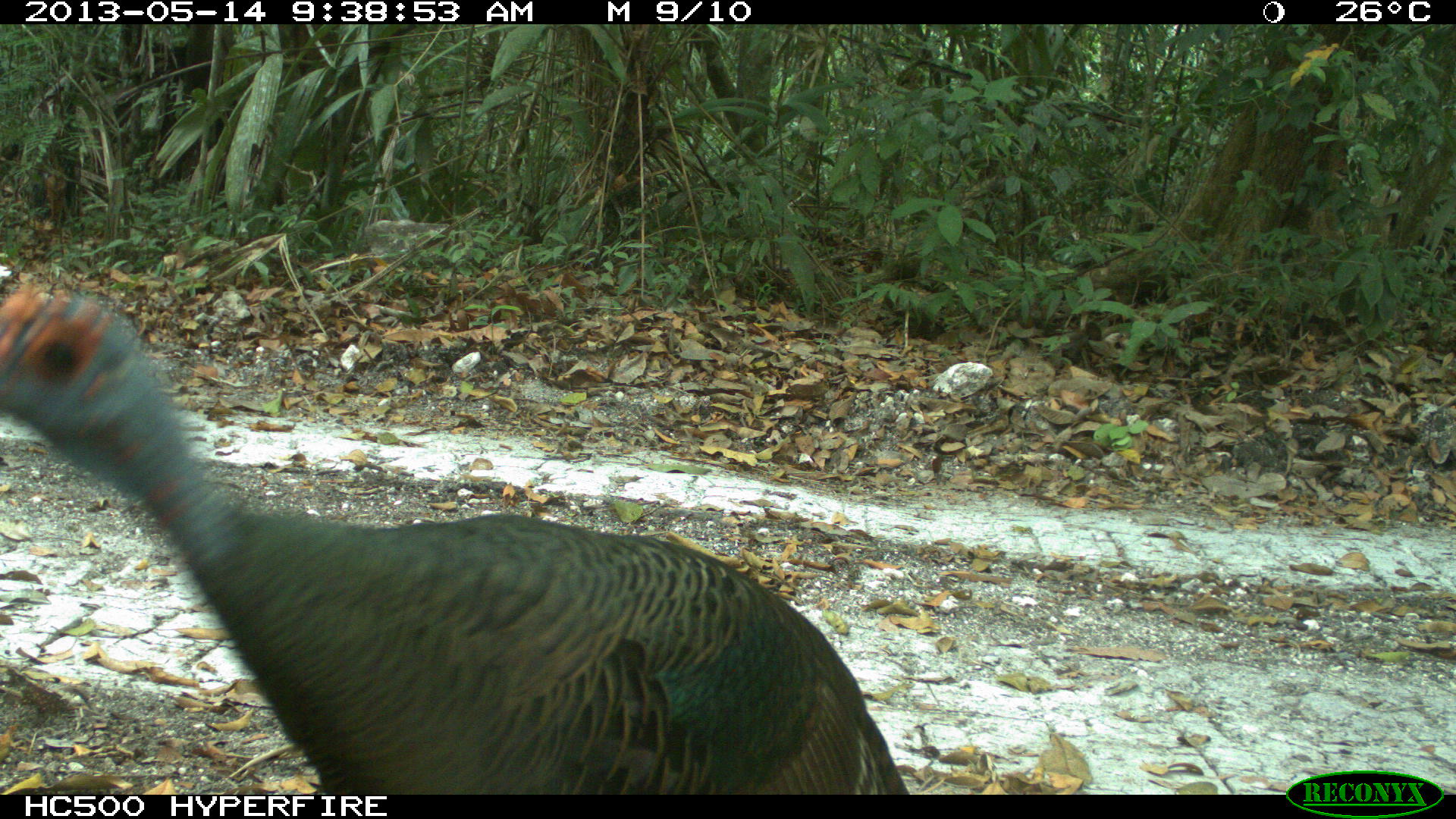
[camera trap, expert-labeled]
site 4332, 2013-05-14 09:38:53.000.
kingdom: Animalia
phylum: Chordata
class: Aves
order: Galliformes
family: Phasianidae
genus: Meleagris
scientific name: Meleagris ocellata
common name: ocellated turkey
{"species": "Meleagris ocellata (ocellated turkey)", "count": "1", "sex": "male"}